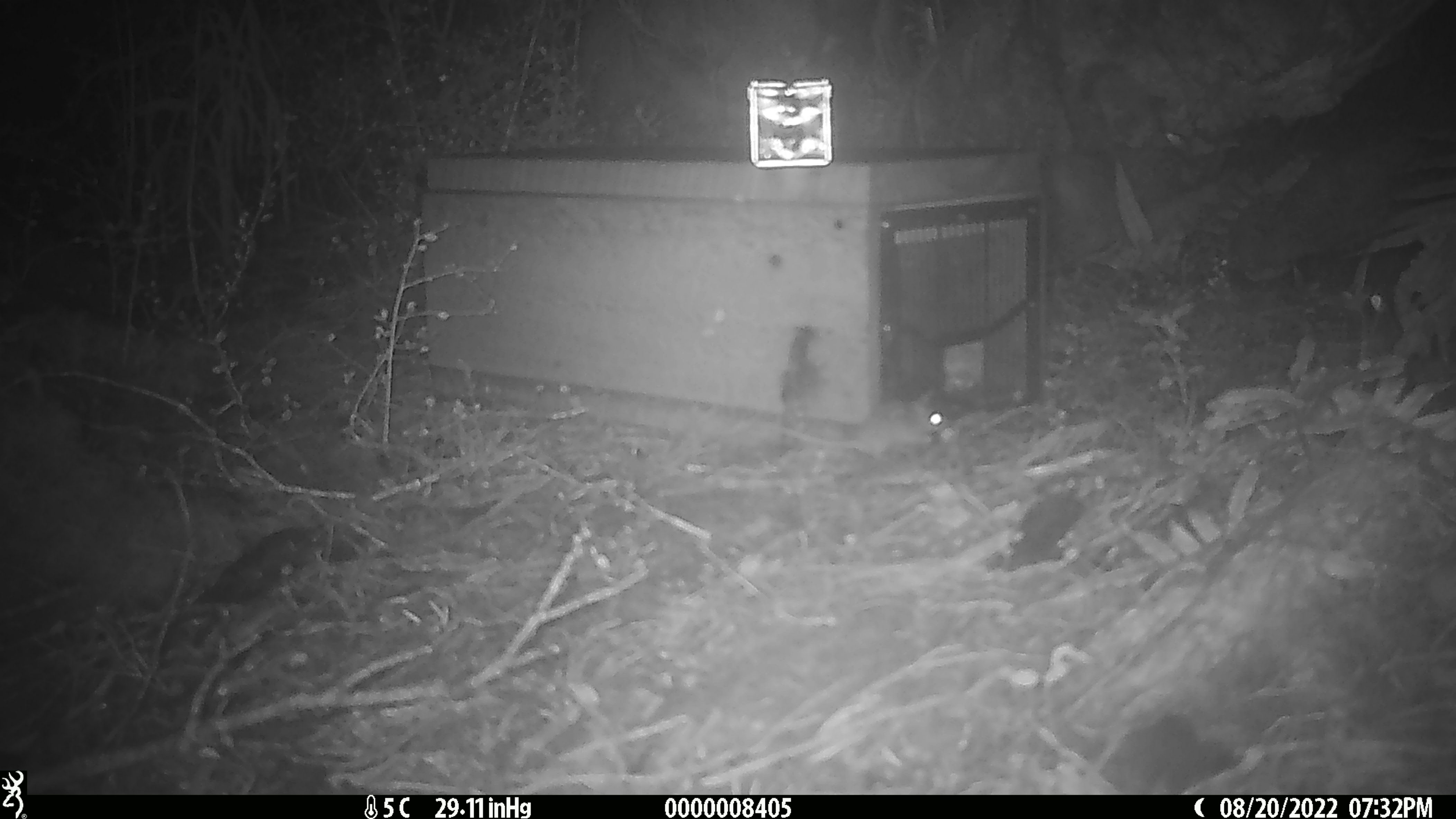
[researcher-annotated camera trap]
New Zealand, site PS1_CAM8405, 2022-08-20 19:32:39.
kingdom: Animalia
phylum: Chordata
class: Mammalia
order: Rodentia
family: Muridae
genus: Mus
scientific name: Mus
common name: mouse